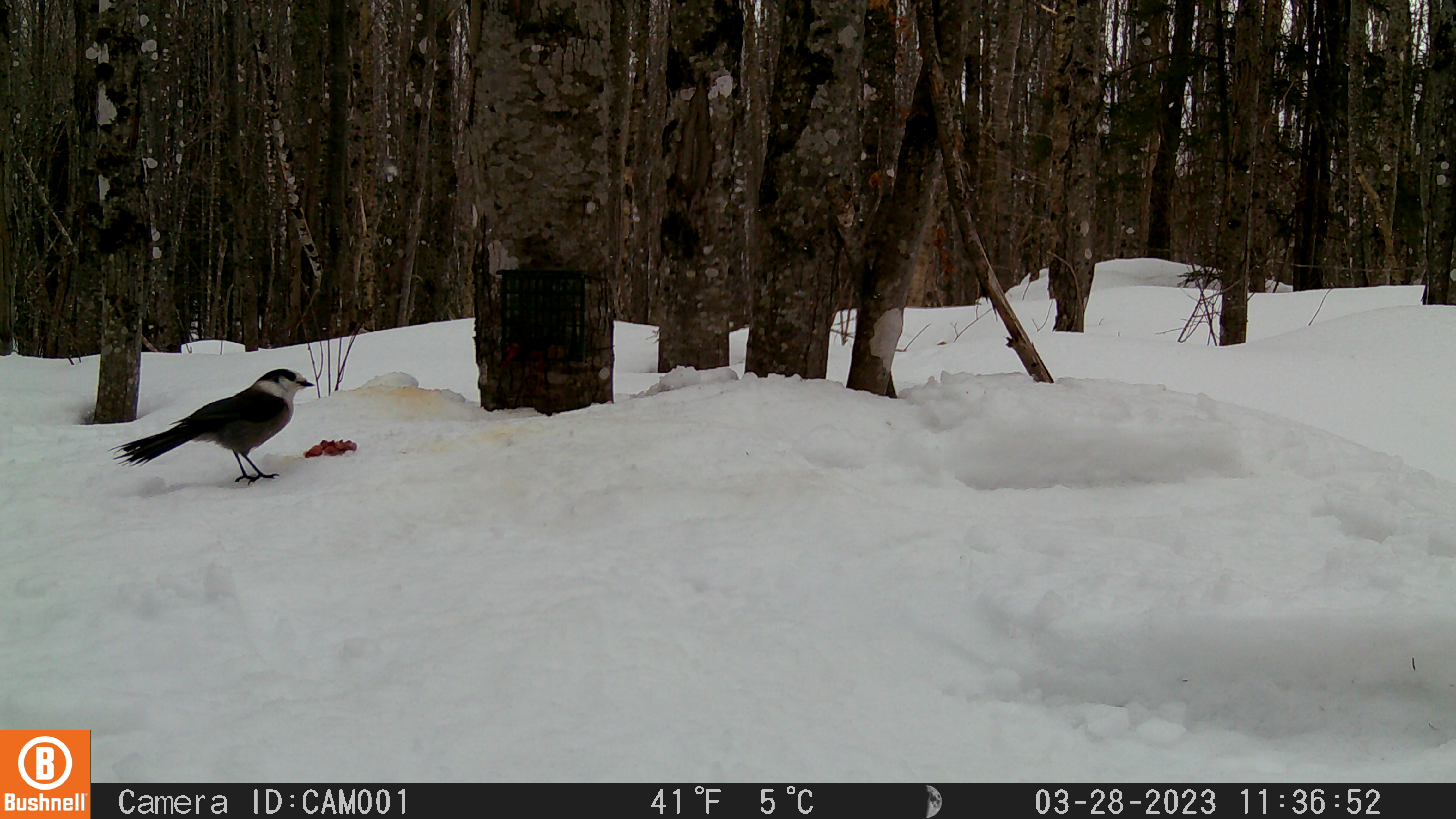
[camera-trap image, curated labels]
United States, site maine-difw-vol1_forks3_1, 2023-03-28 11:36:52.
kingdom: Animalia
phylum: Chordata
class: Aves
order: Passeriformes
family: Corvidae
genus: Perisoreus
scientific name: Perisoreus canadensis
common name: canada jay